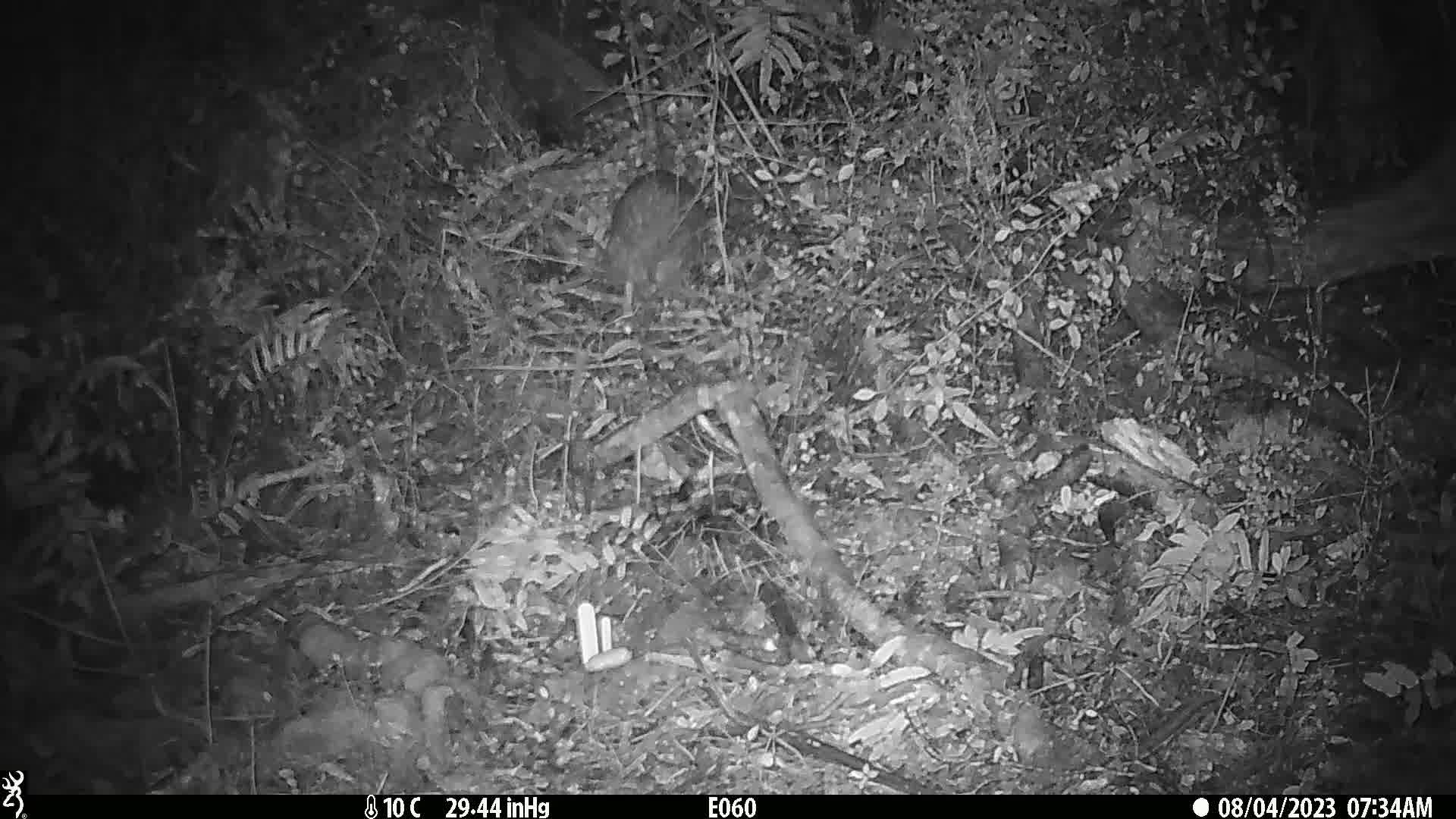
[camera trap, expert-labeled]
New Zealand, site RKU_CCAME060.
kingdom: Animalia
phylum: Chordata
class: Aves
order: Apterygiformes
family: Apterygidae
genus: Apteryx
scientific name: Apteryx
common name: kiwi